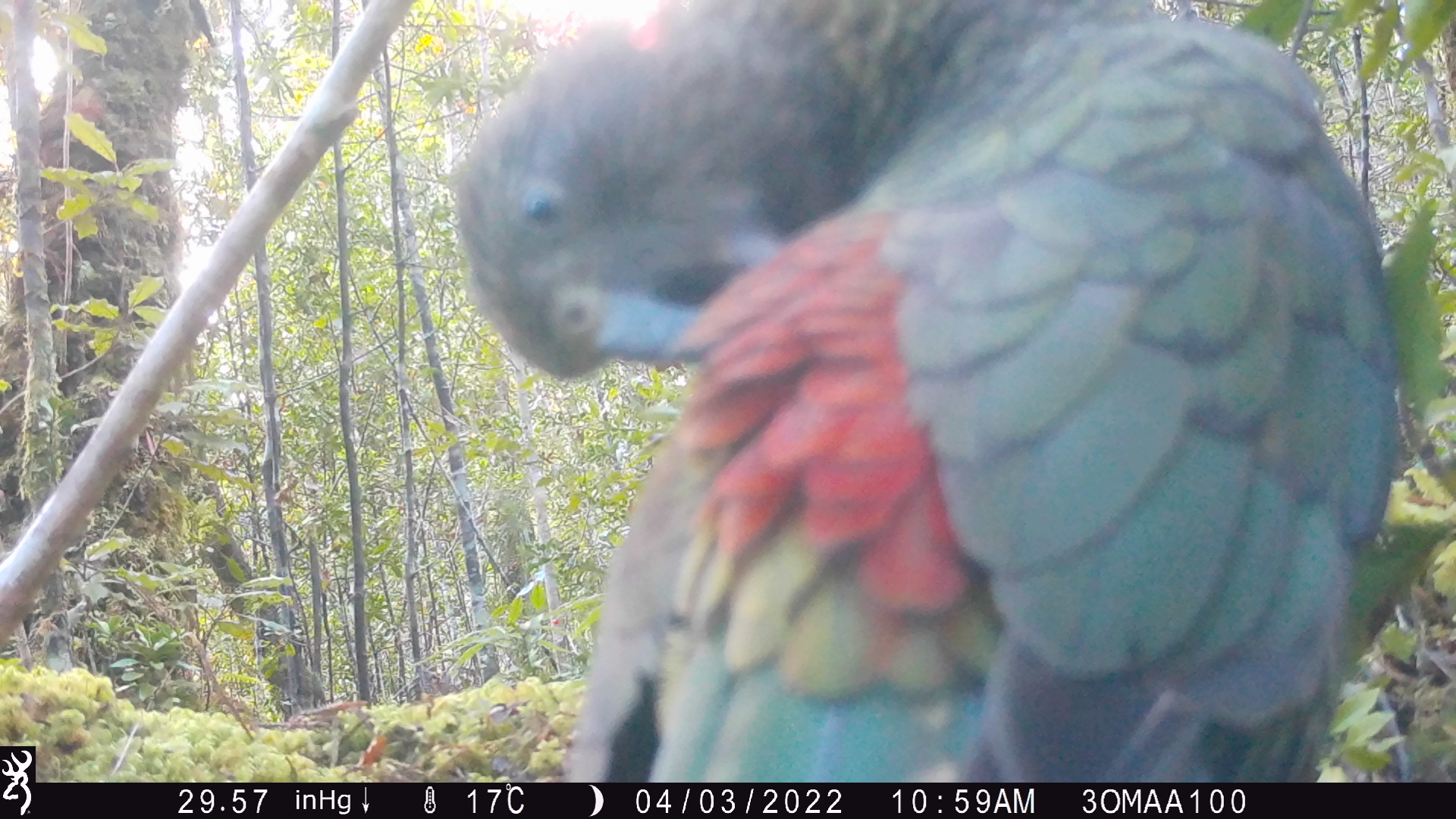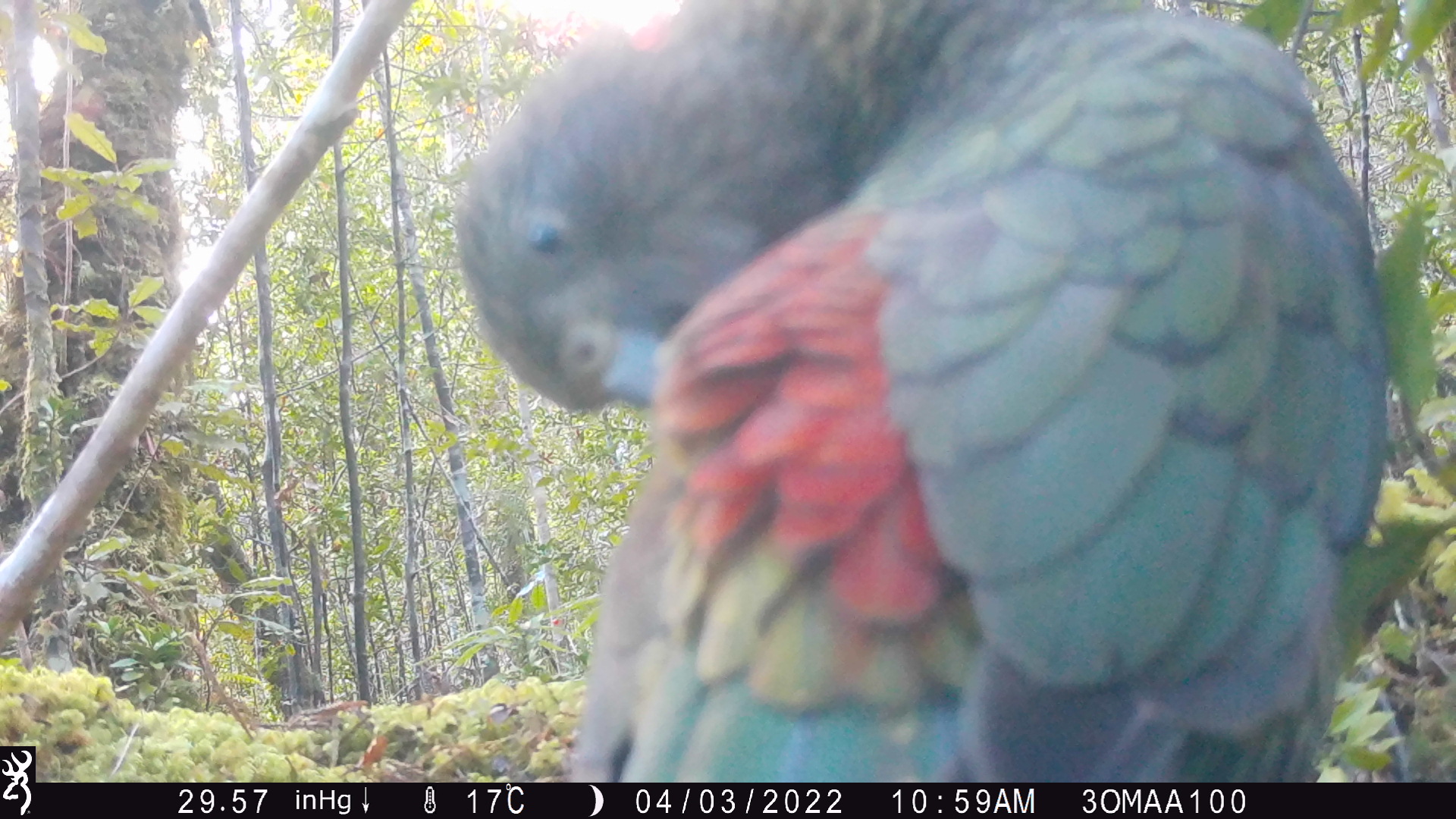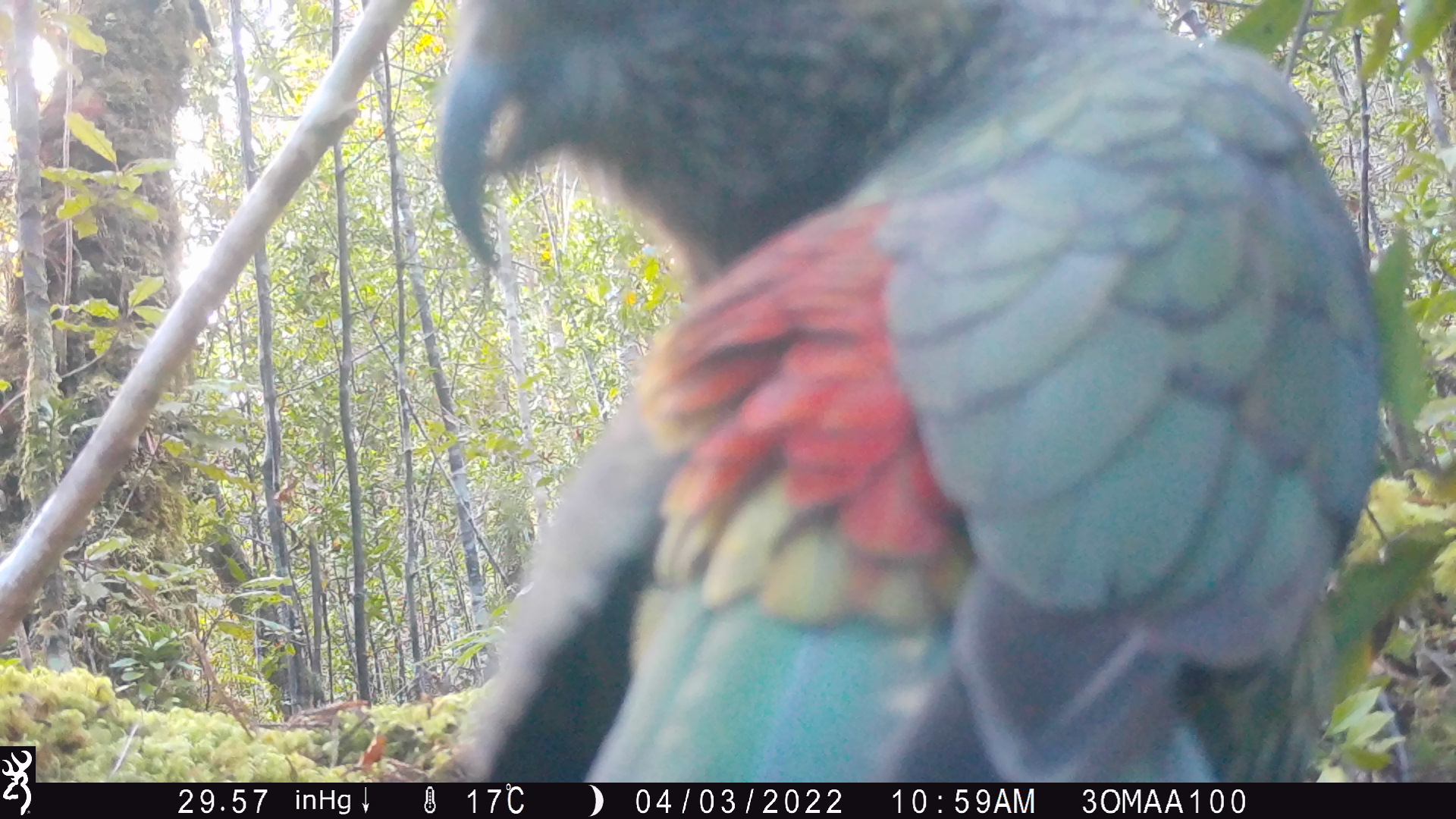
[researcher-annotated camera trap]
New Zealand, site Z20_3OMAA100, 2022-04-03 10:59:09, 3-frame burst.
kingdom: Animalia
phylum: Chordata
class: Aves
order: Psittaciformes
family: Strigopidae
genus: Nestor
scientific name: Nestor notabilis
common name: kea